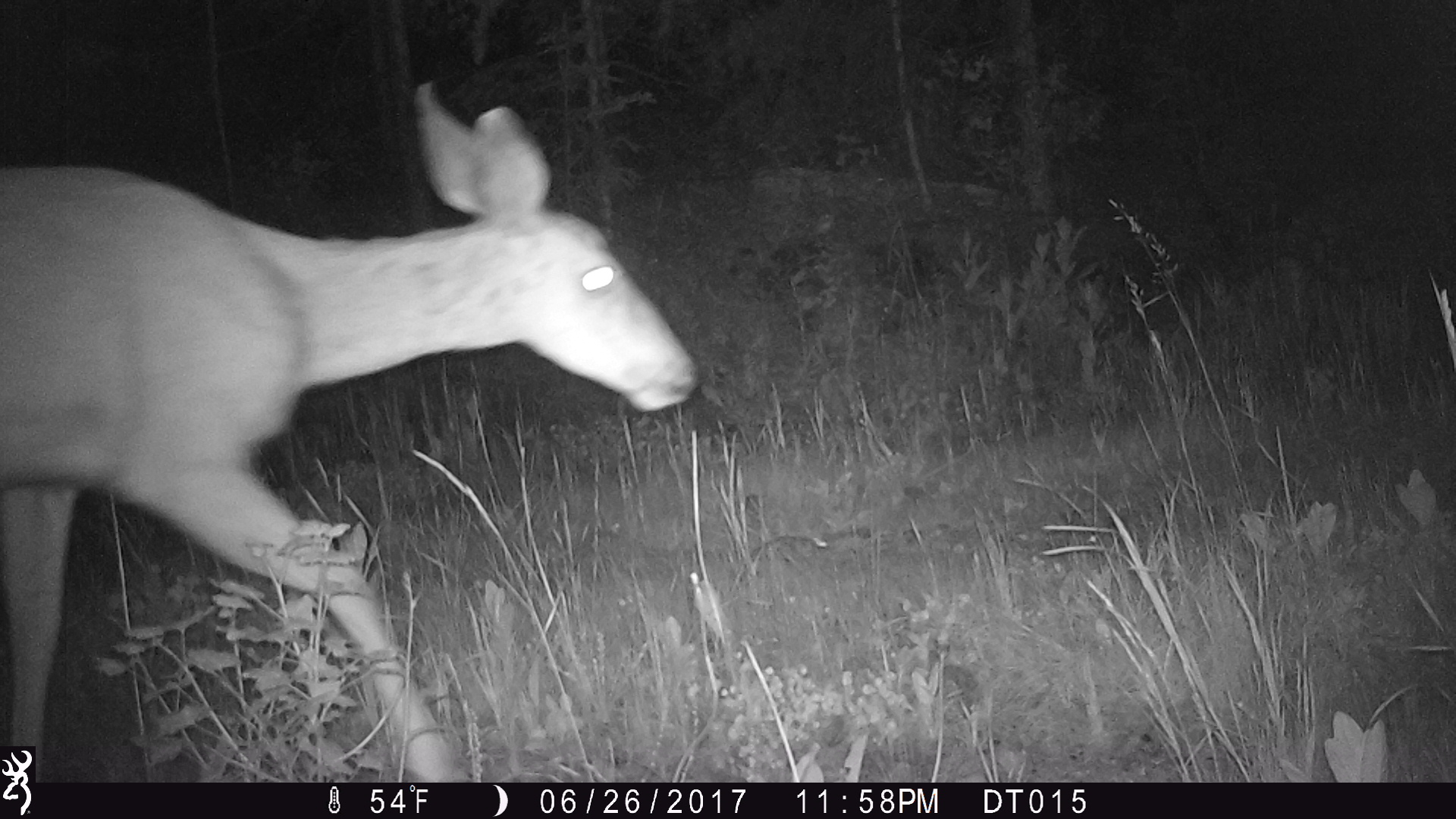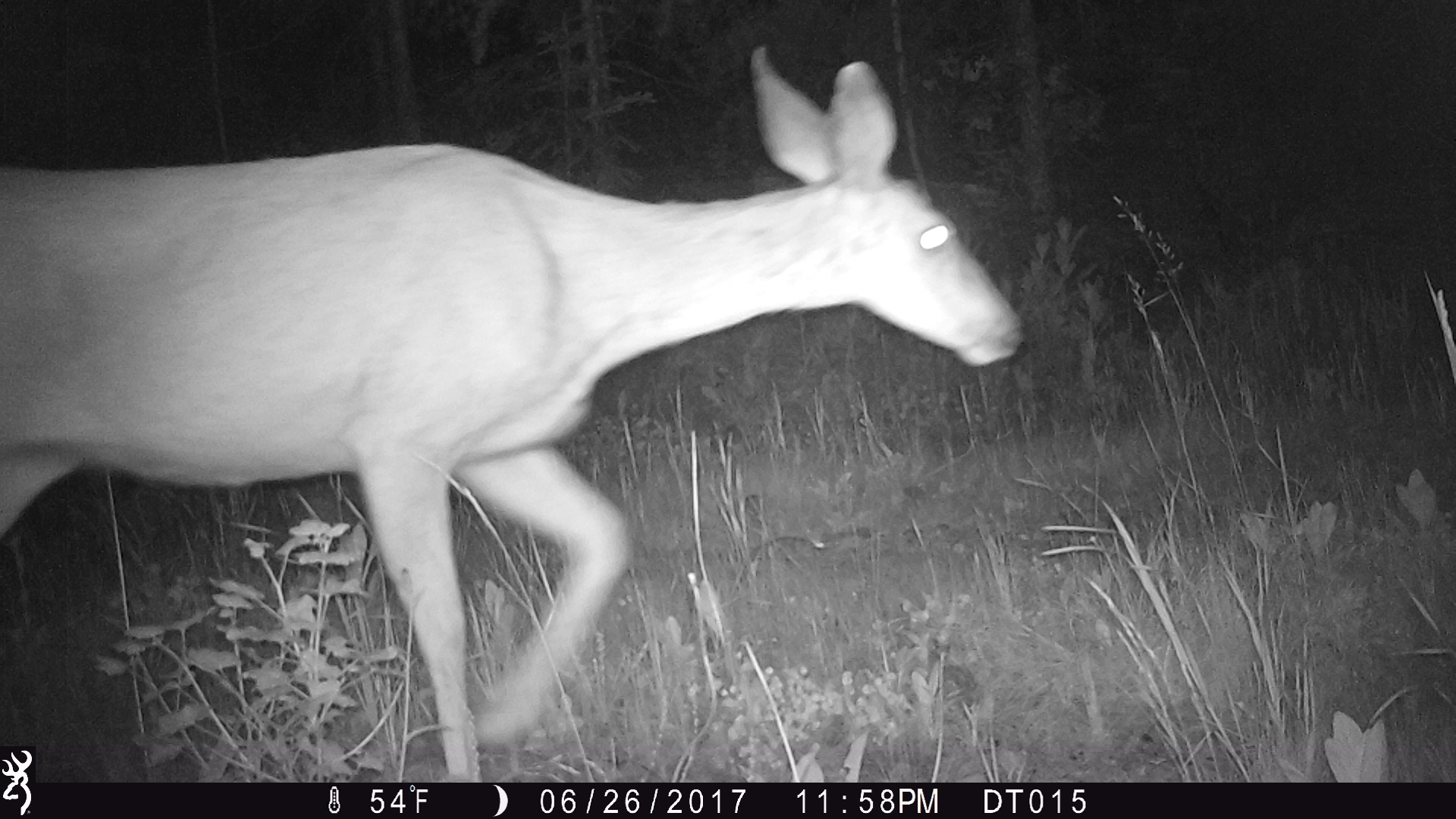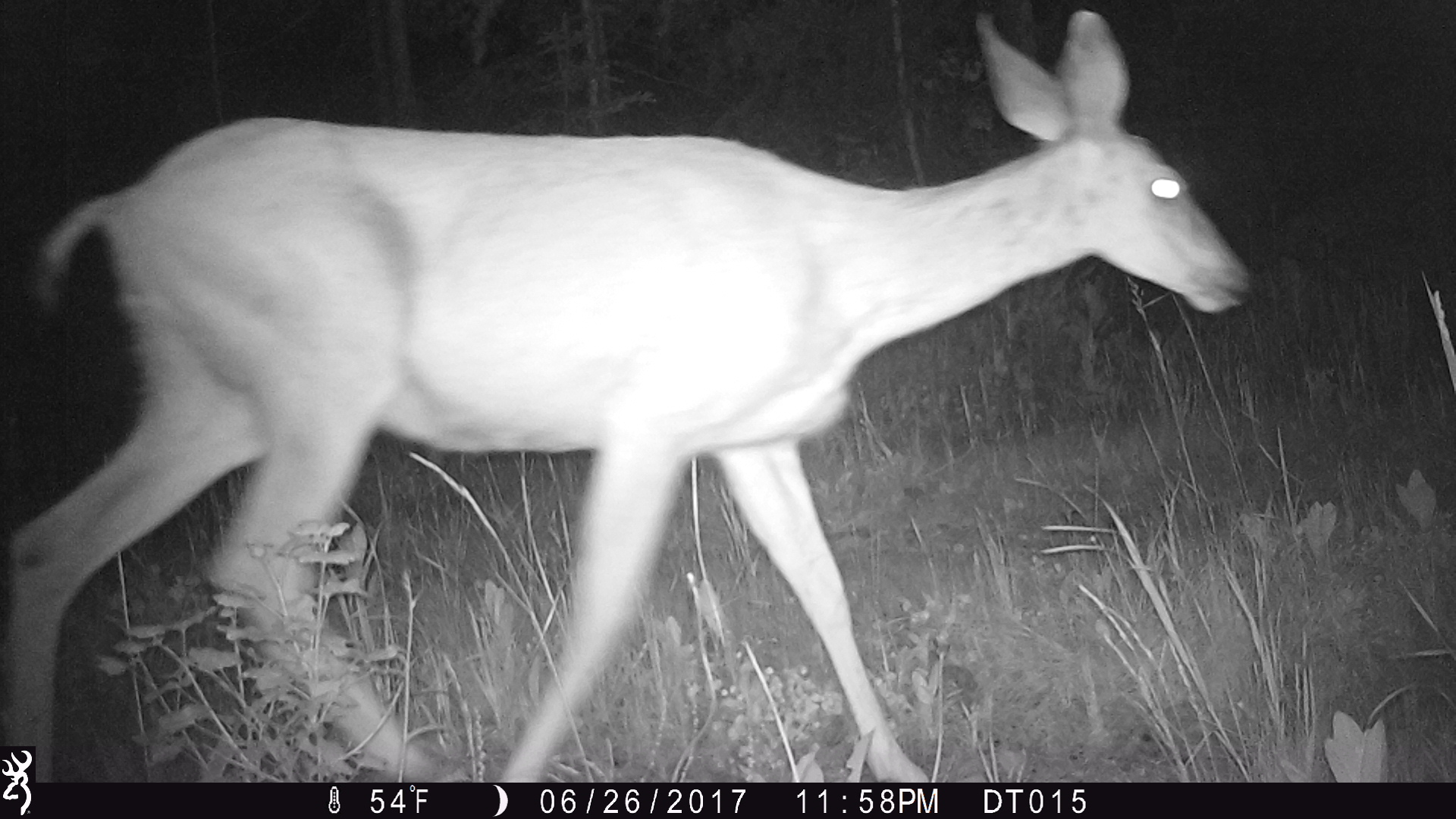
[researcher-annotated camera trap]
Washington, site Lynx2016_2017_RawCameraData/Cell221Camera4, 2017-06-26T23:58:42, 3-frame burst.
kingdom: Animalia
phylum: Chordata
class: Mammalia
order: Artiodactyla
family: Cervidae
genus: Odocoileus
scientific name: Odocoileus hemionus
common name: mule deer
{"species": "Odocoileus hemionus (mule deer)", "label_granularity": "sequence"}